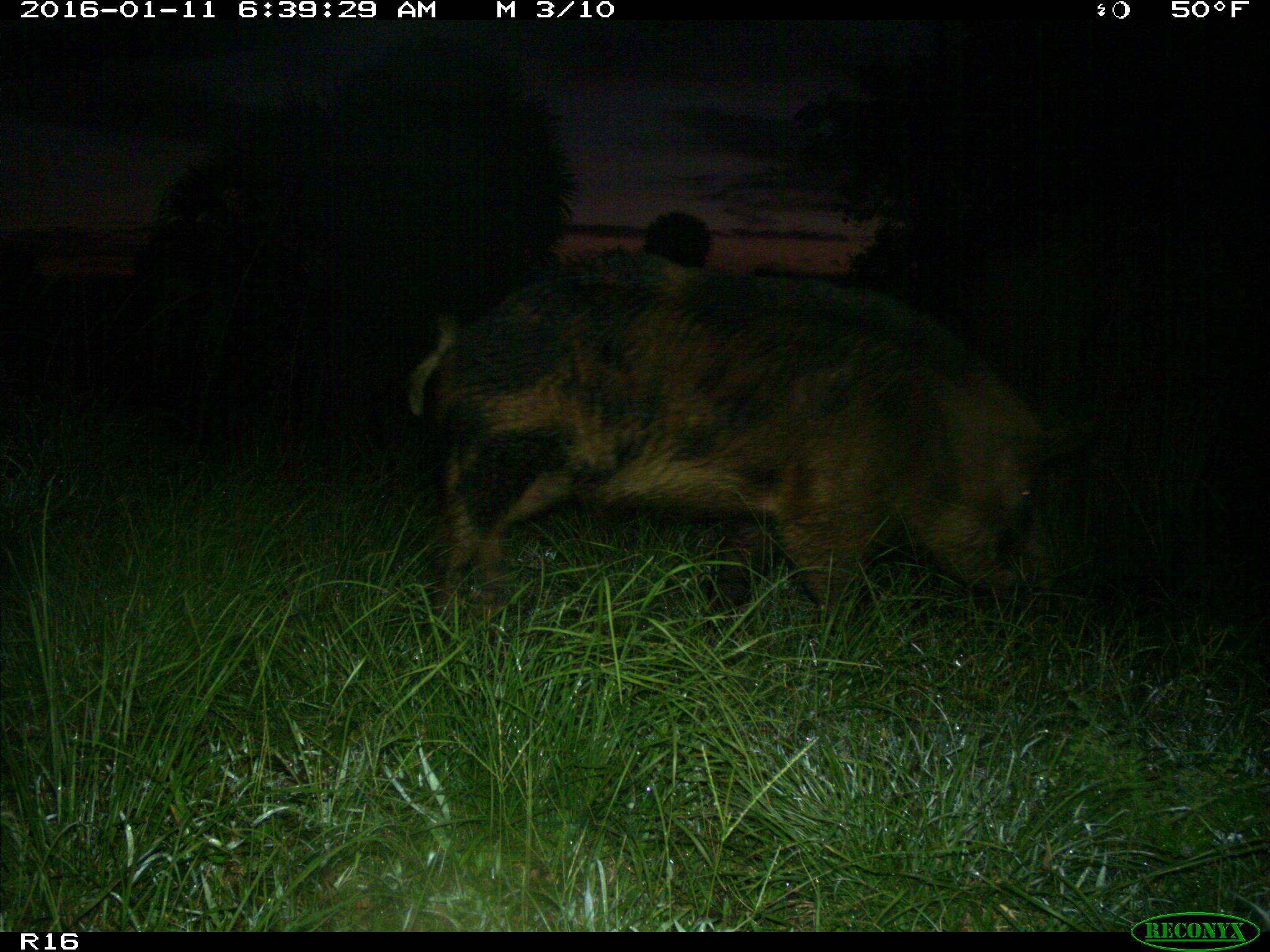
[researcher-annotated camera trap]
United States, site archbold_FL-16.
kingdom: Animalia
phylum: Chordata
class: Mammalia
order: Artiodactyla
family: Suidae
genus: Sus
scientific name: Sus scrofa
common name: wild boar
Sus scrofa (wild boar).